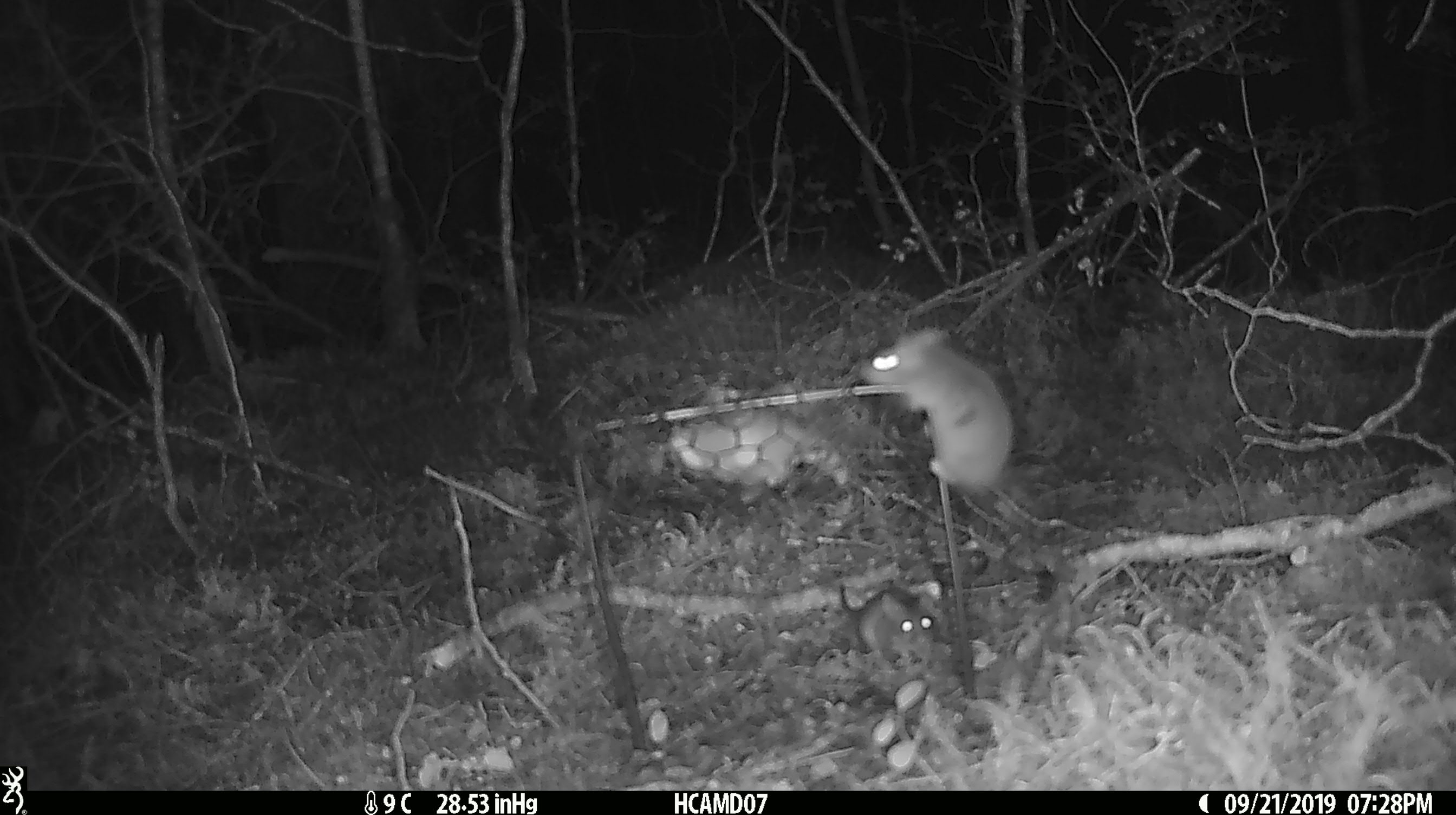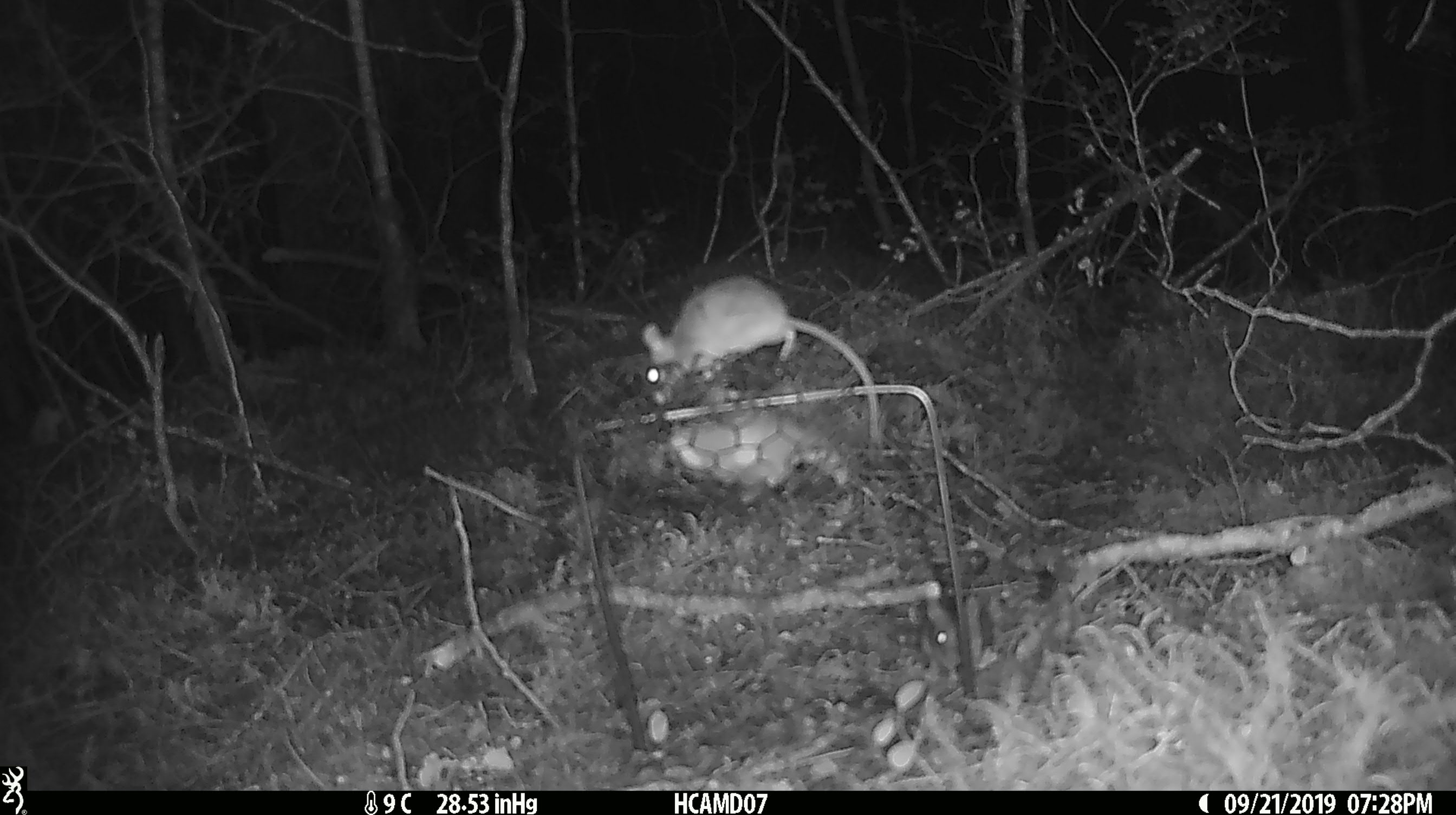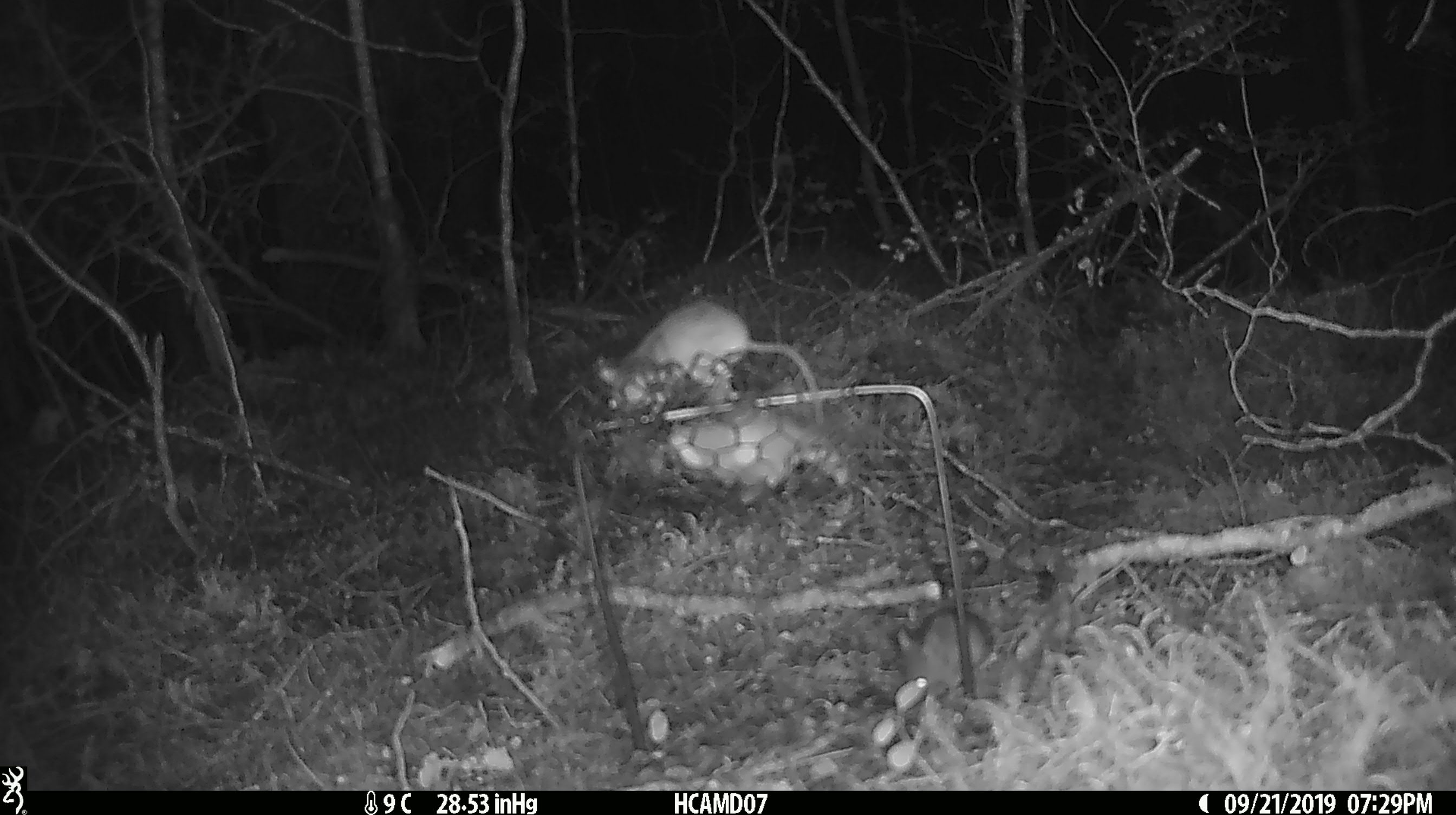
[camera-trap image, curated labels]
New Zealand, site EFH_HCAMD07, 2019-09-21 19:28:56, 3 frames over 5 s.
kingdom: Animalia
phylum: Chordata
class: Mammalia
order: Rodentia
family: Muridae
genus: Mus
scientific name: Mus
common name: mouse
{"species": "mouse (Mus)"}